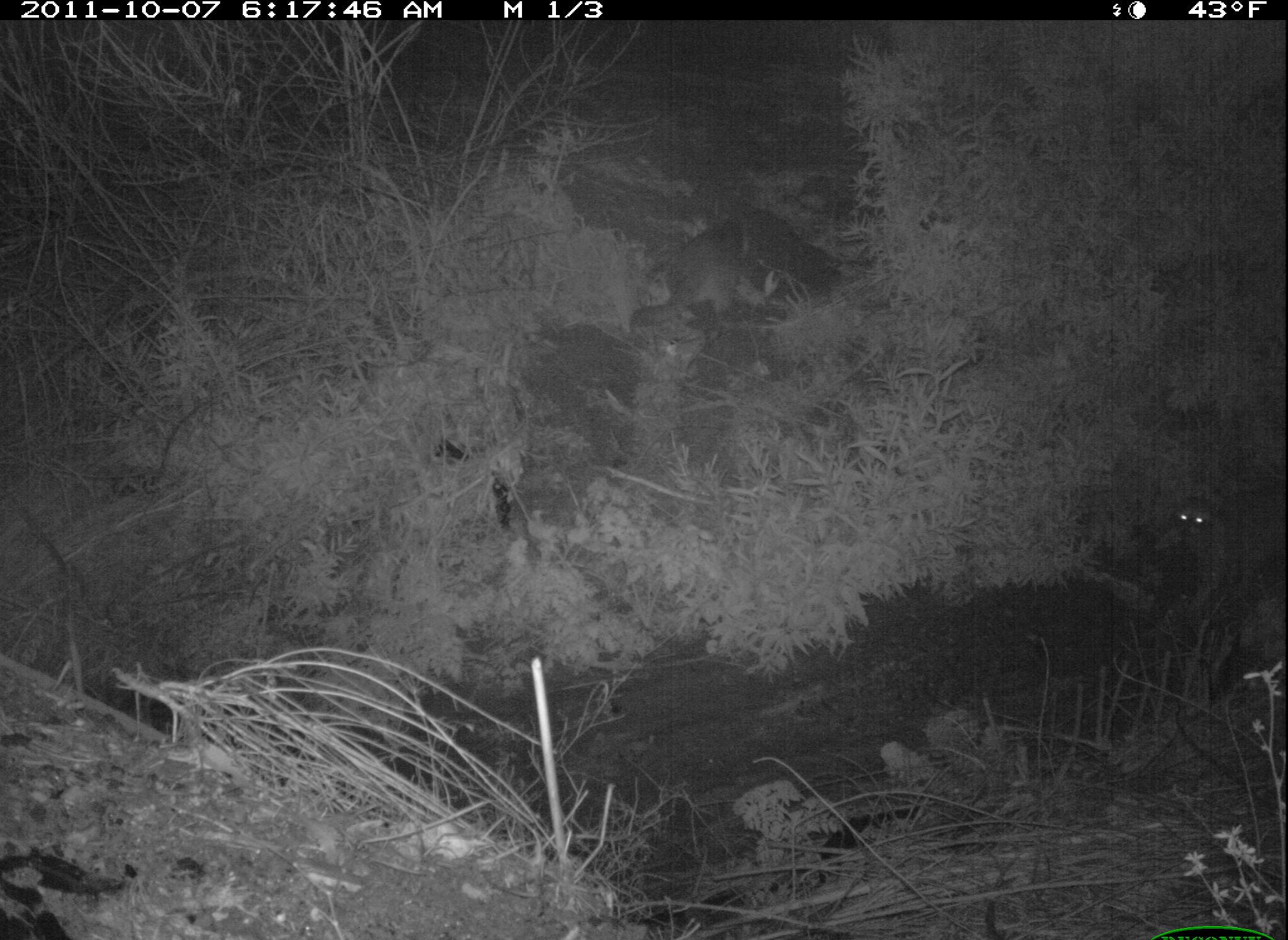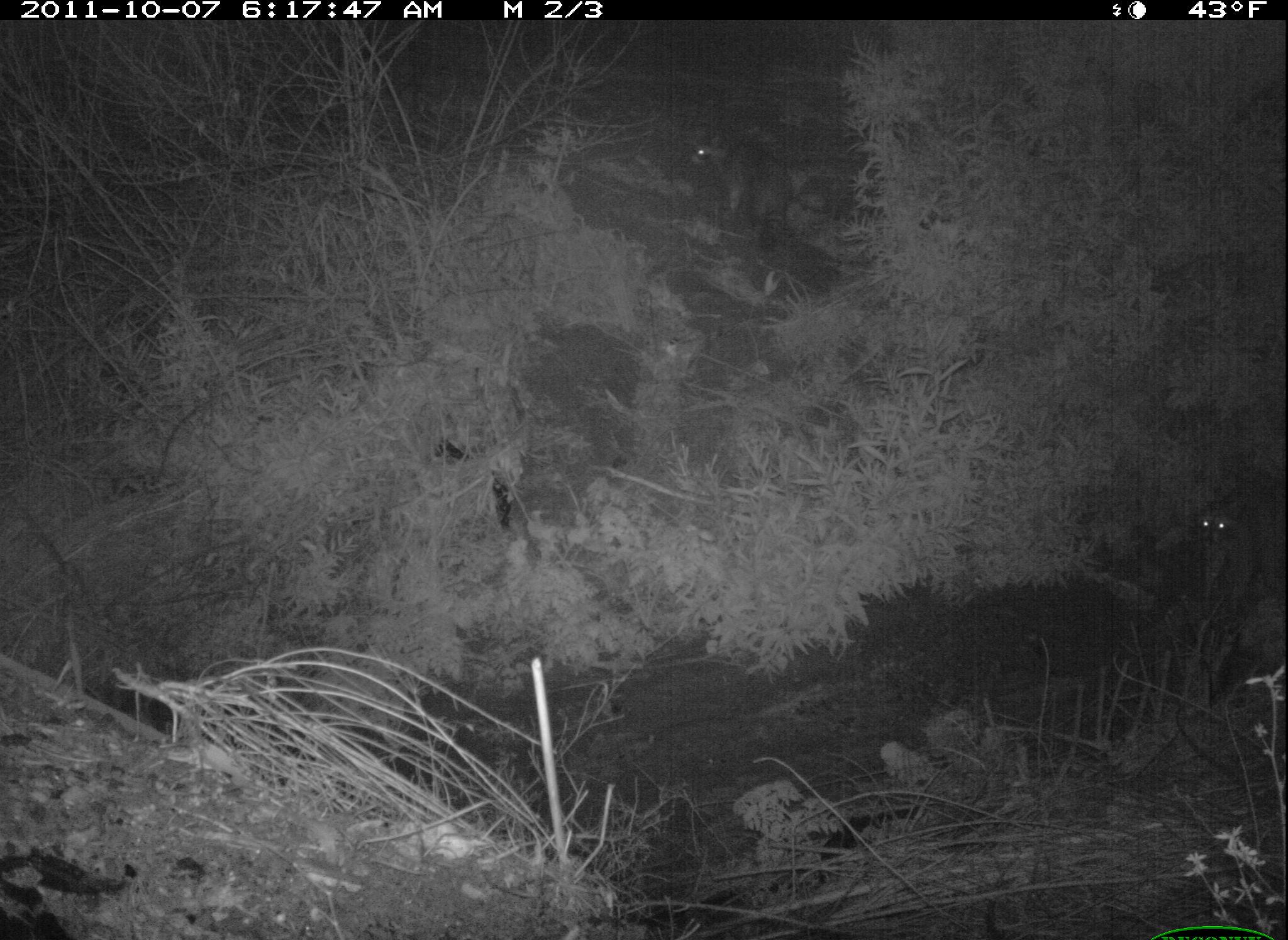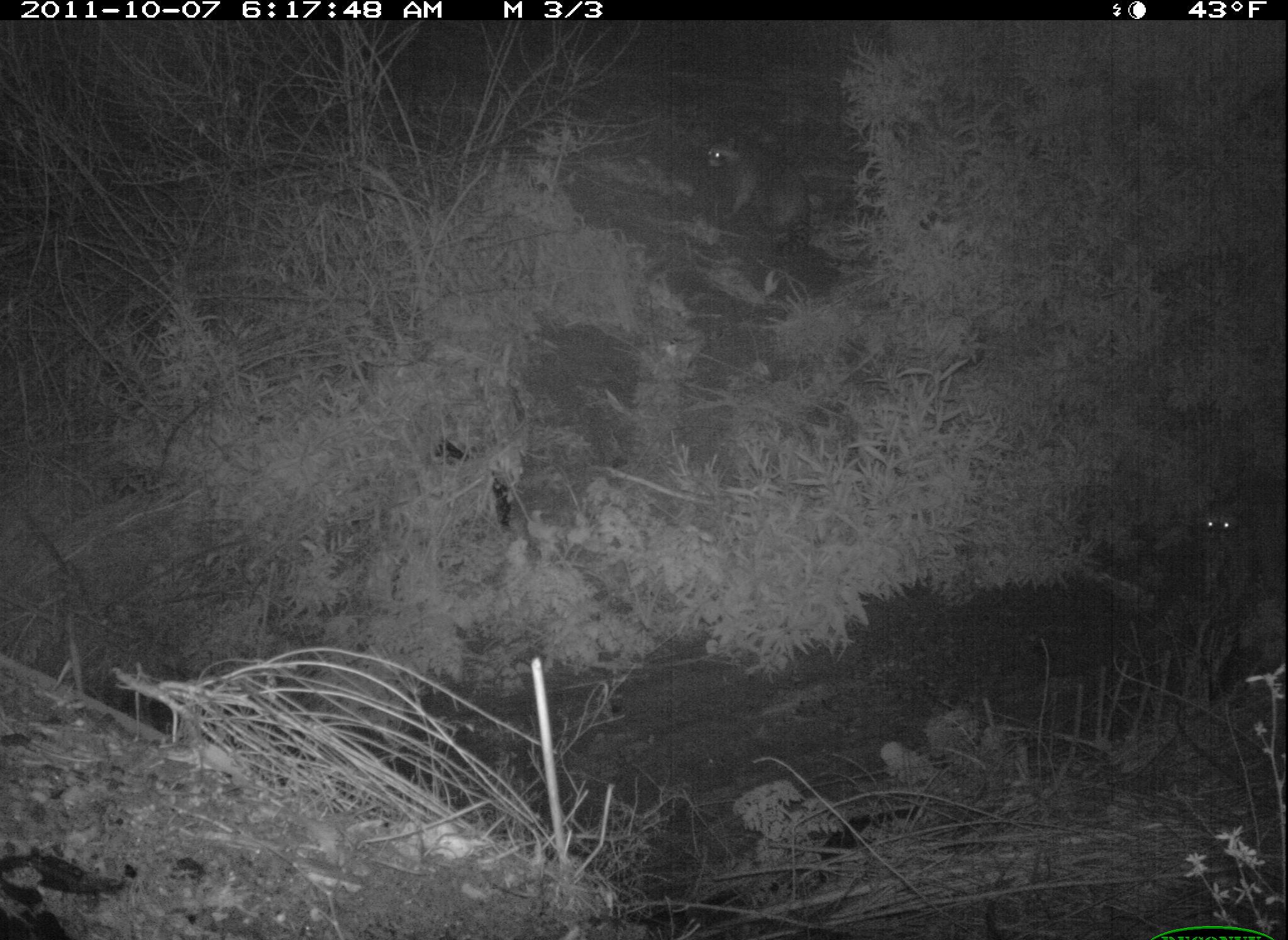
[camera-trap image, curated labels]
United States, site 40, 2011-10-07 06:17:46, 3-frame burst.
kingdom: Animalia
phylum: Chordata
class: Mammalia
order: Carnivora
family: Procyonidae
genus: Procyon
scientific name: Procyon lotor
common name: raccoon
Raccoon (Procyon lotor).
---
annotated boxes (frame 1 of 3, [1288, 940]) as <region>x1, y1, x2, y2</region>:
raccoon: <region>621, 203, 786, 375</region>; <region>1146, 482, 1285, 615</region>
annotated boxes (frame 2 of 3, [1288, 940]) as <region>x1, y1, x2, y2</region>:
raccoon: <region>667, 105, 811, 266</region>; <region>1188, 461, 1286, 610</region>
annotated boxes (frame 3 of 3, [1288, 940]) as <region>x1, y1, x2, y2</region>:
raccoon: <region>688, 119, 831, 260</region>; <region>1191, 465, 1286, 614</region>